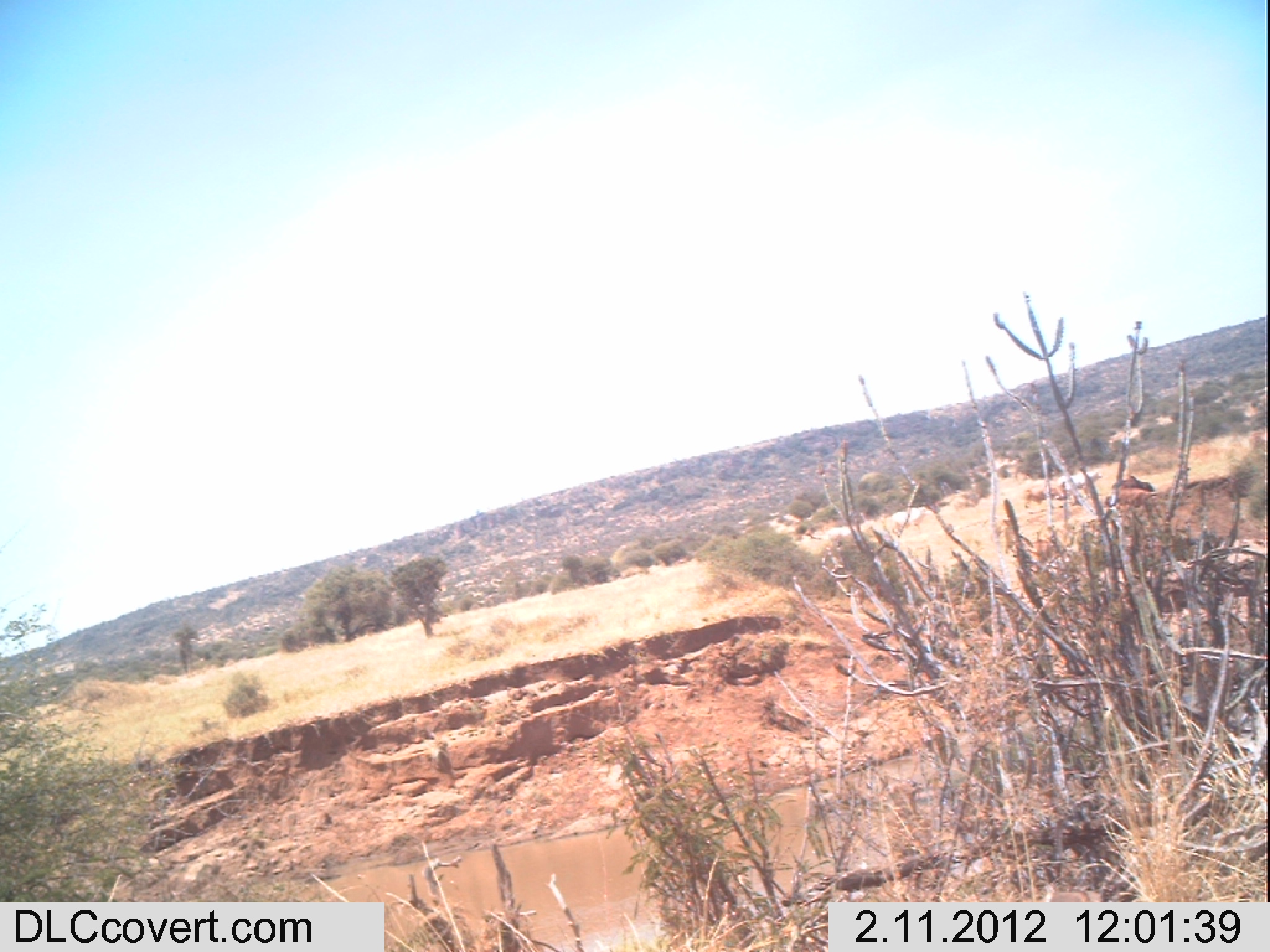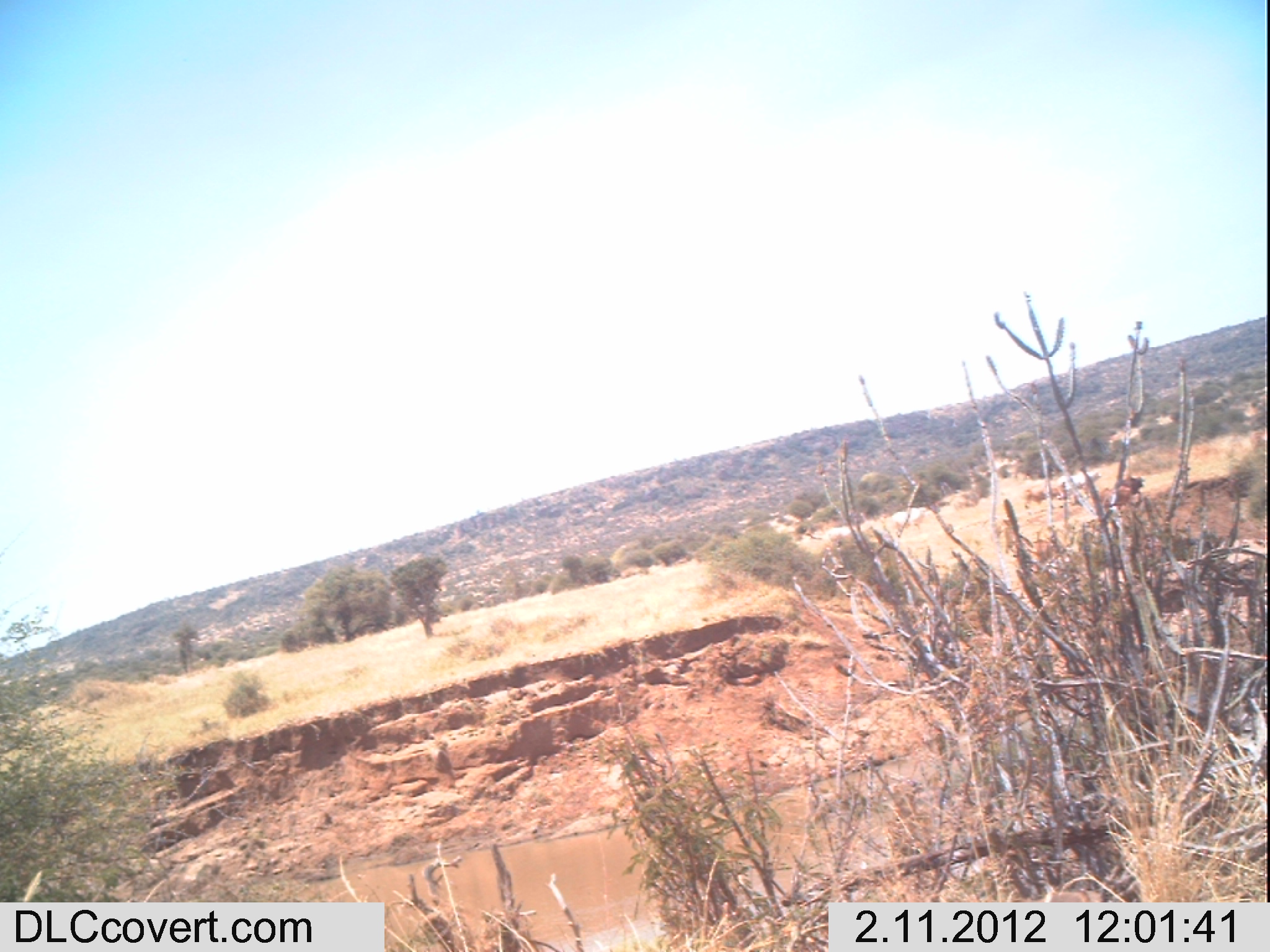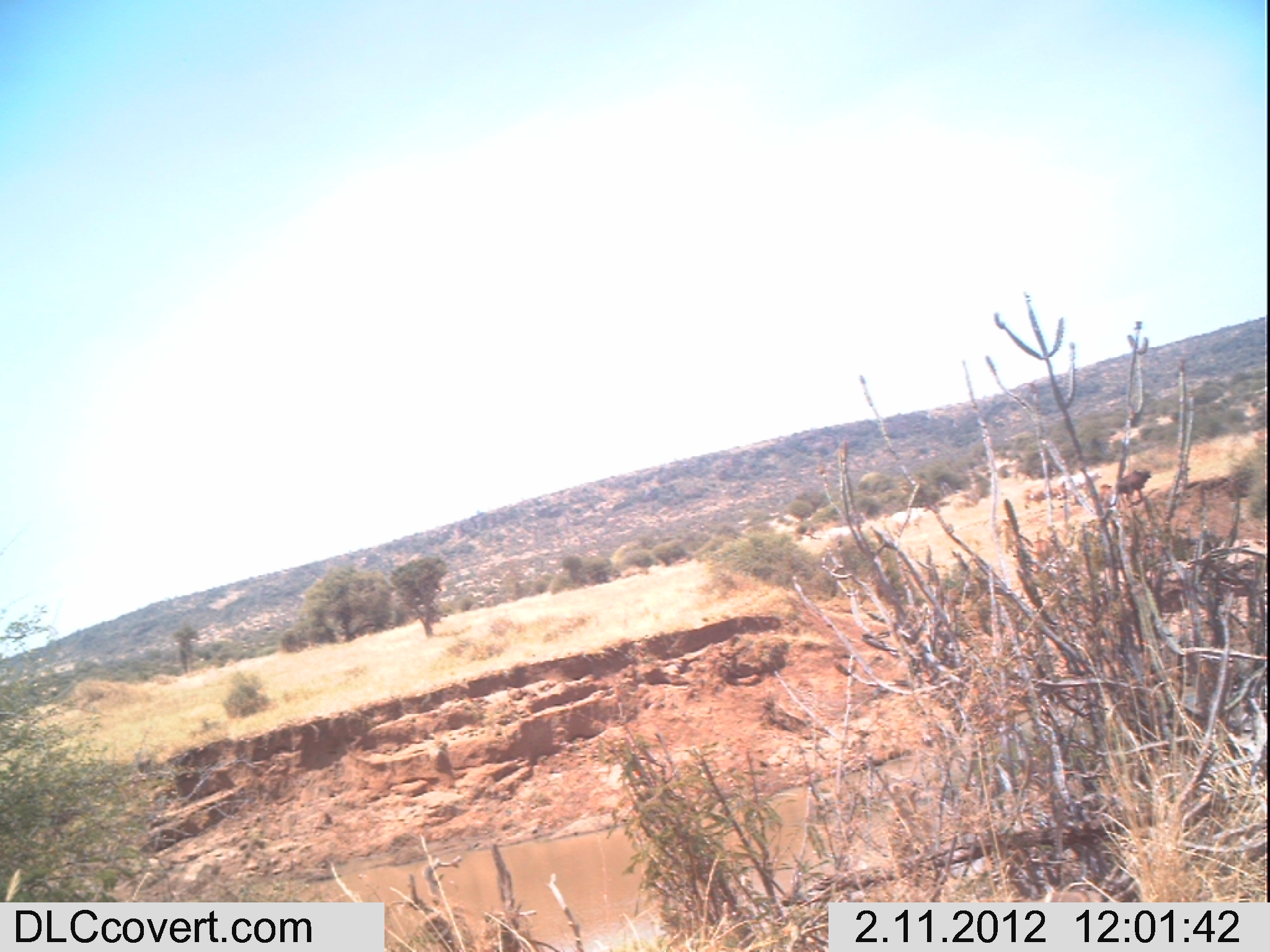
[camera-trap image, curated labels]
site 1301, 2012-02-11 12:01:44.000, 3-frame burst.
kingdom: Animalia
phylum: Chordata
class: Mammalia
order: Artiodactyla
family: Bovidae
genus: Bos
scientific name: Bos taurus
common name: domestic cattle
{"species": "Bos taurus (domestic cattle)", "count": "5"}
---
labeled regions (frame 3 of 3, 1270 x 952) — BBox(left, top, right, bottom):
bos taurus: BBox(1114, 467, 1152, 505); BBox(1059, 469, 1104, 496); BBox(889, 507, 928, 534); BBox(1022, 482, 1059, 510); BBox(1252, 429, 1266, 449)